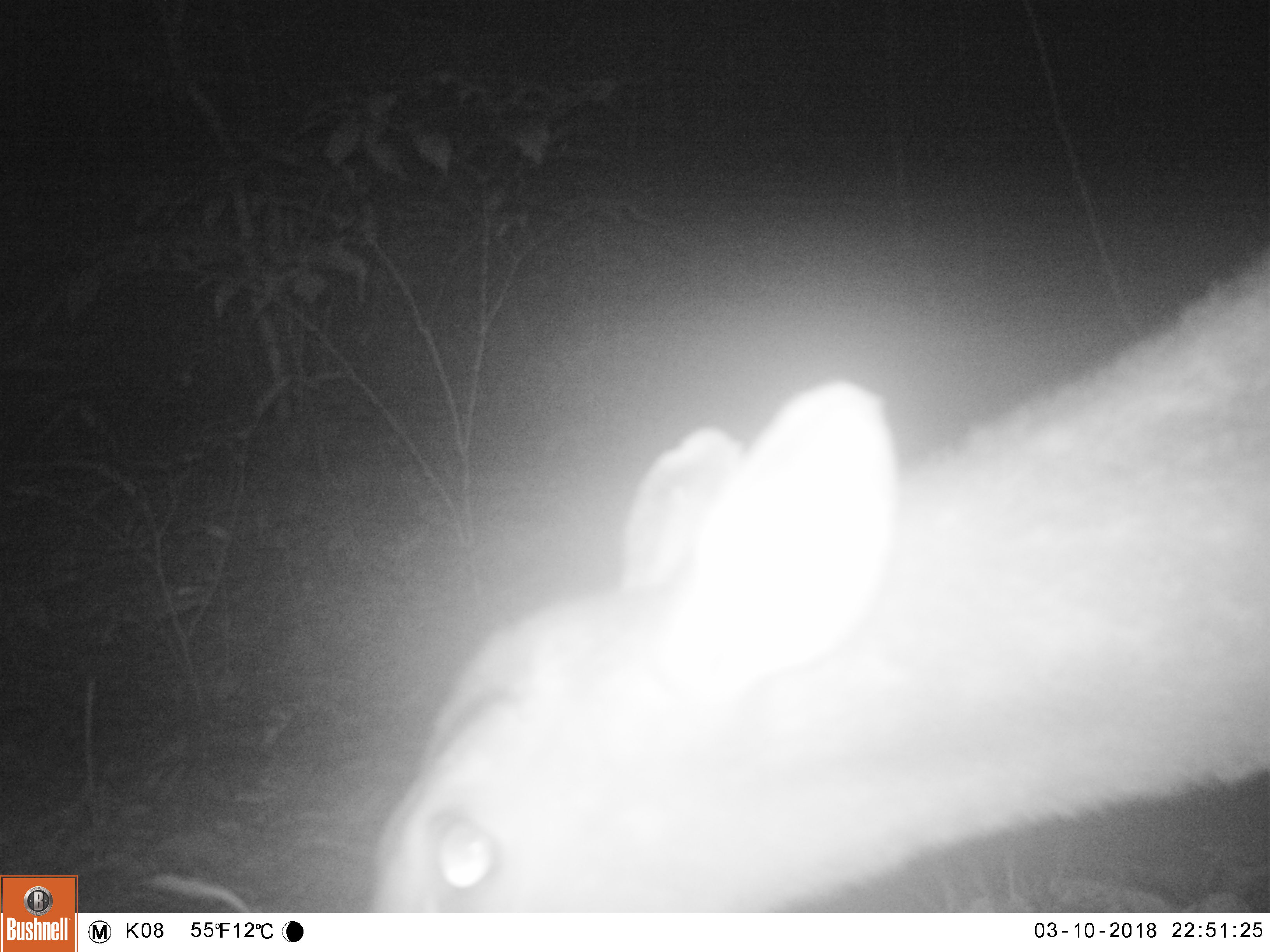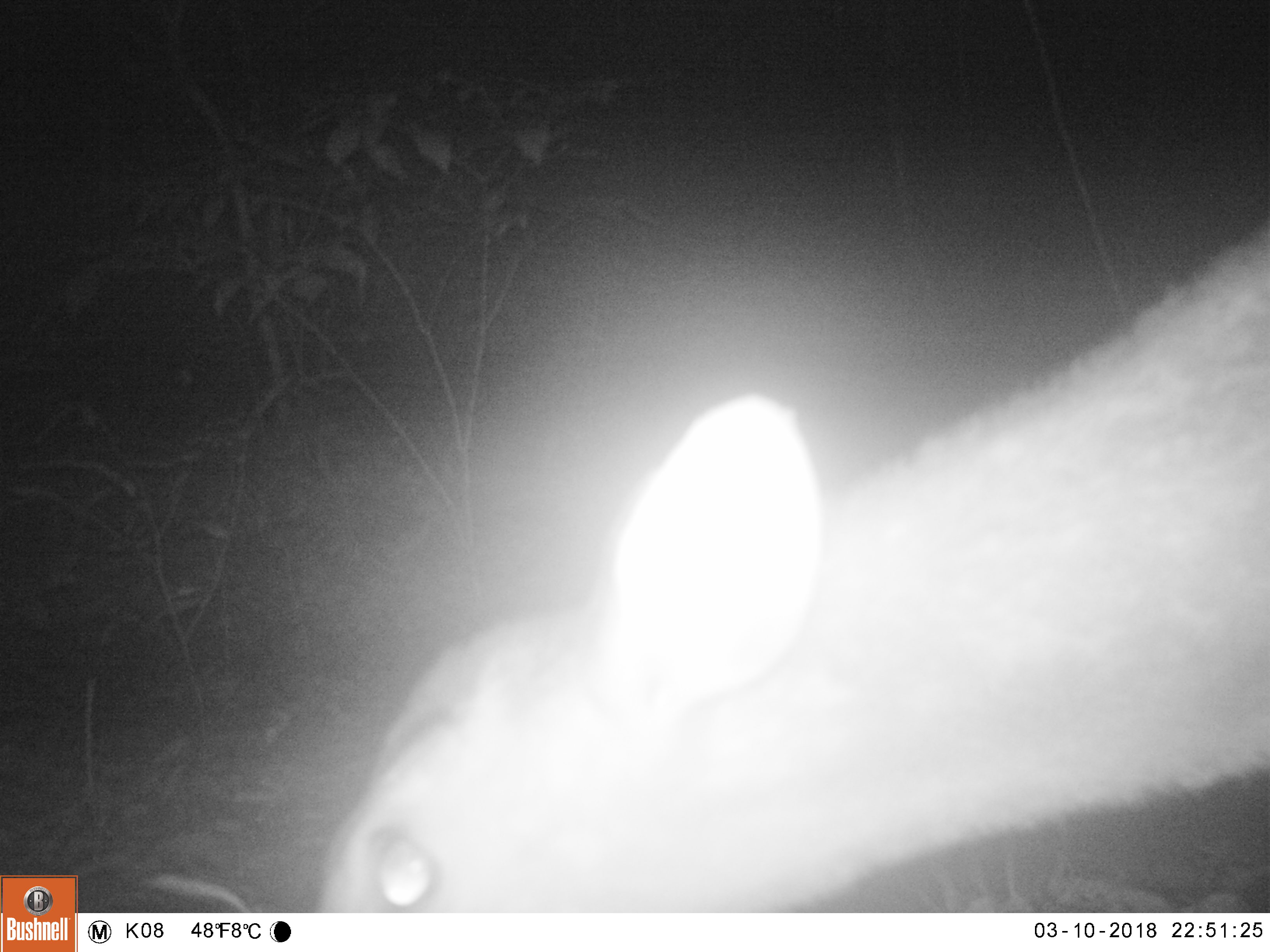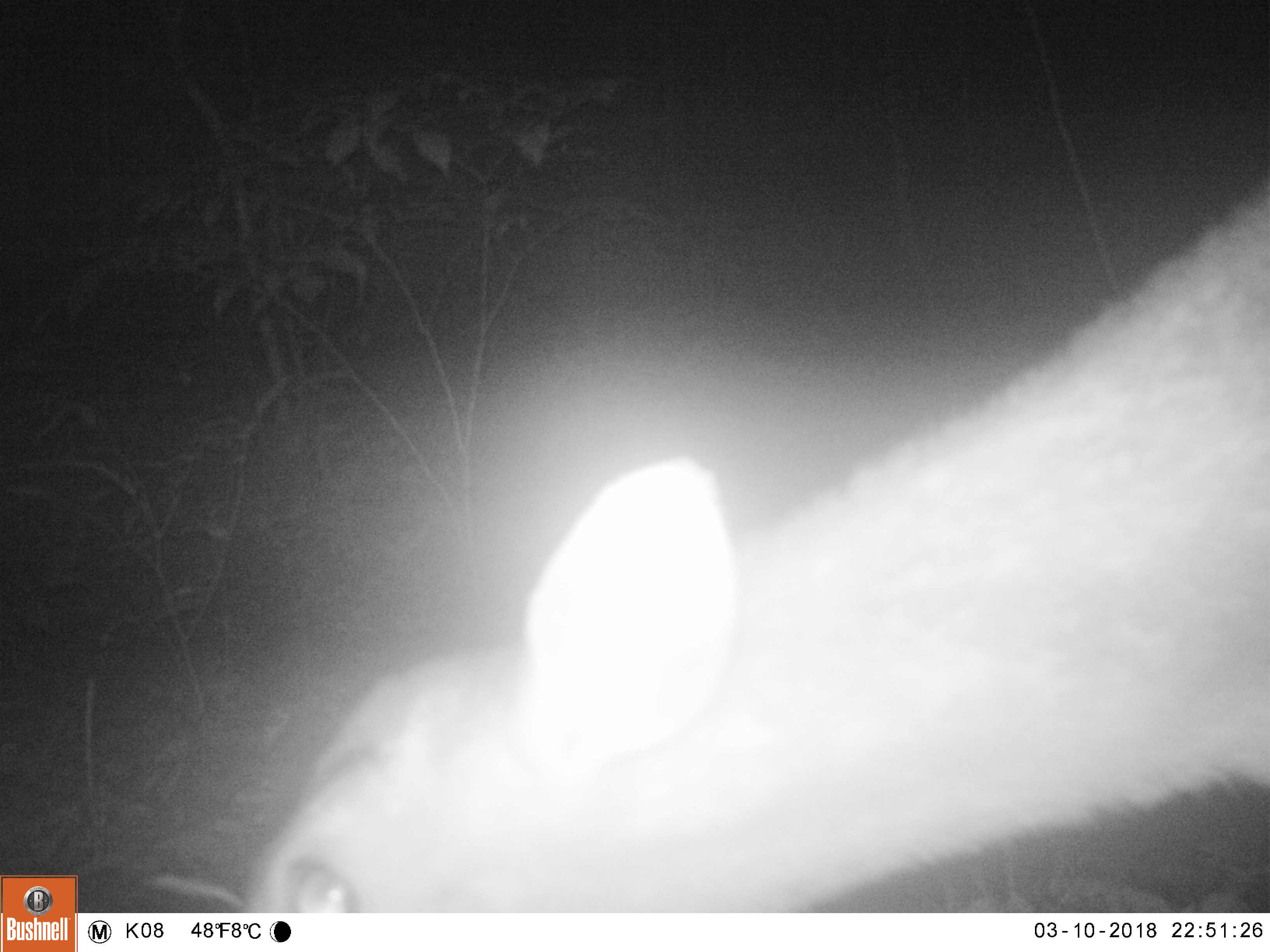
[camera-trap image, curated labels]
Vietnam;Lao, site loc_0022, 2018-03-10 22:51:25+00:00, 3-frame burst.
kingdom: Animalia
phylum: Chordata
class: Mammalia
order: Artiodactyla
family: Cervidae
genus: Muntiacus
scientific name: Muntiacus vuquangensis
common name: large-antlered muntjac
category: large antlered muntjac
Large antlered muntjac (large-antlered muntjac) (Muntiacus vuquangensis). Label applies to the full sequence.